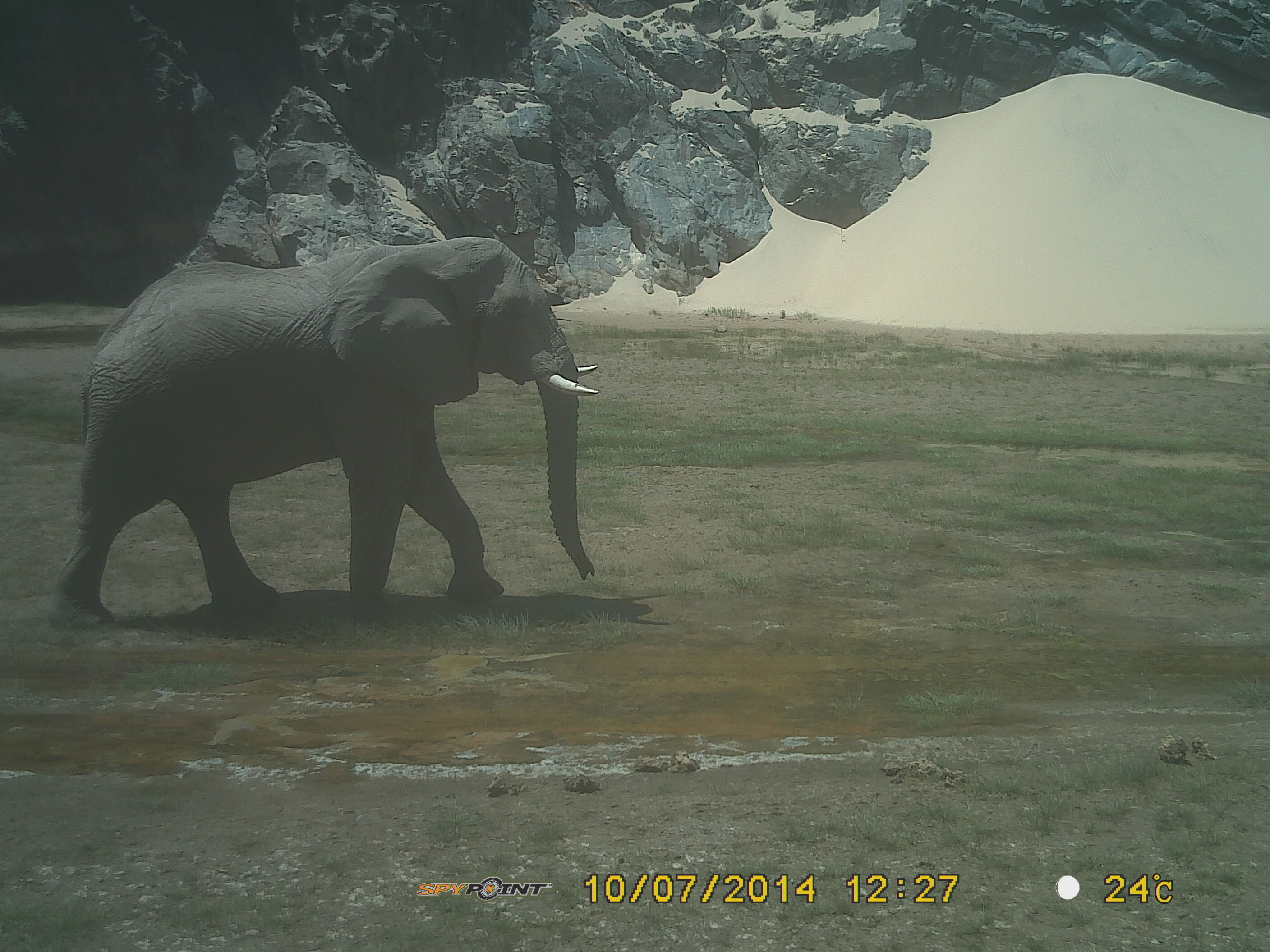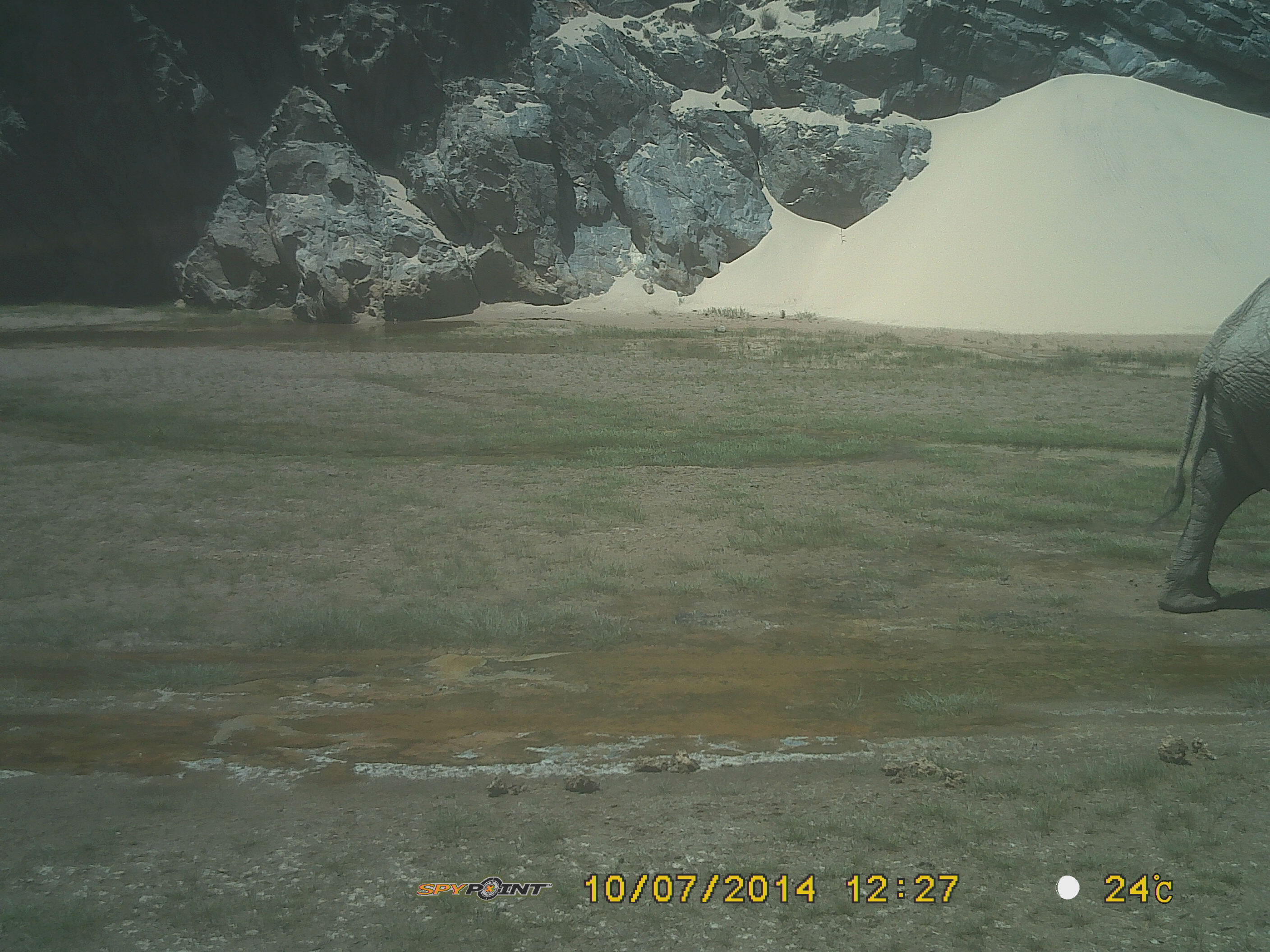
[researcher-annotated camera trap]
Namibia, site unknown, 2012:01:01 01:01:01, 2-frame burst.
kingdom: Animalia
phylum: Chordata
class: Mammalia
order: Proboscidea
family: Elephantidae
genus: Loxodonta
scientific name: Loxodonta africana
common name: african elephant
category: loxodanta africana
Loxodanta africana (african elephant) (Loxodonta africana).